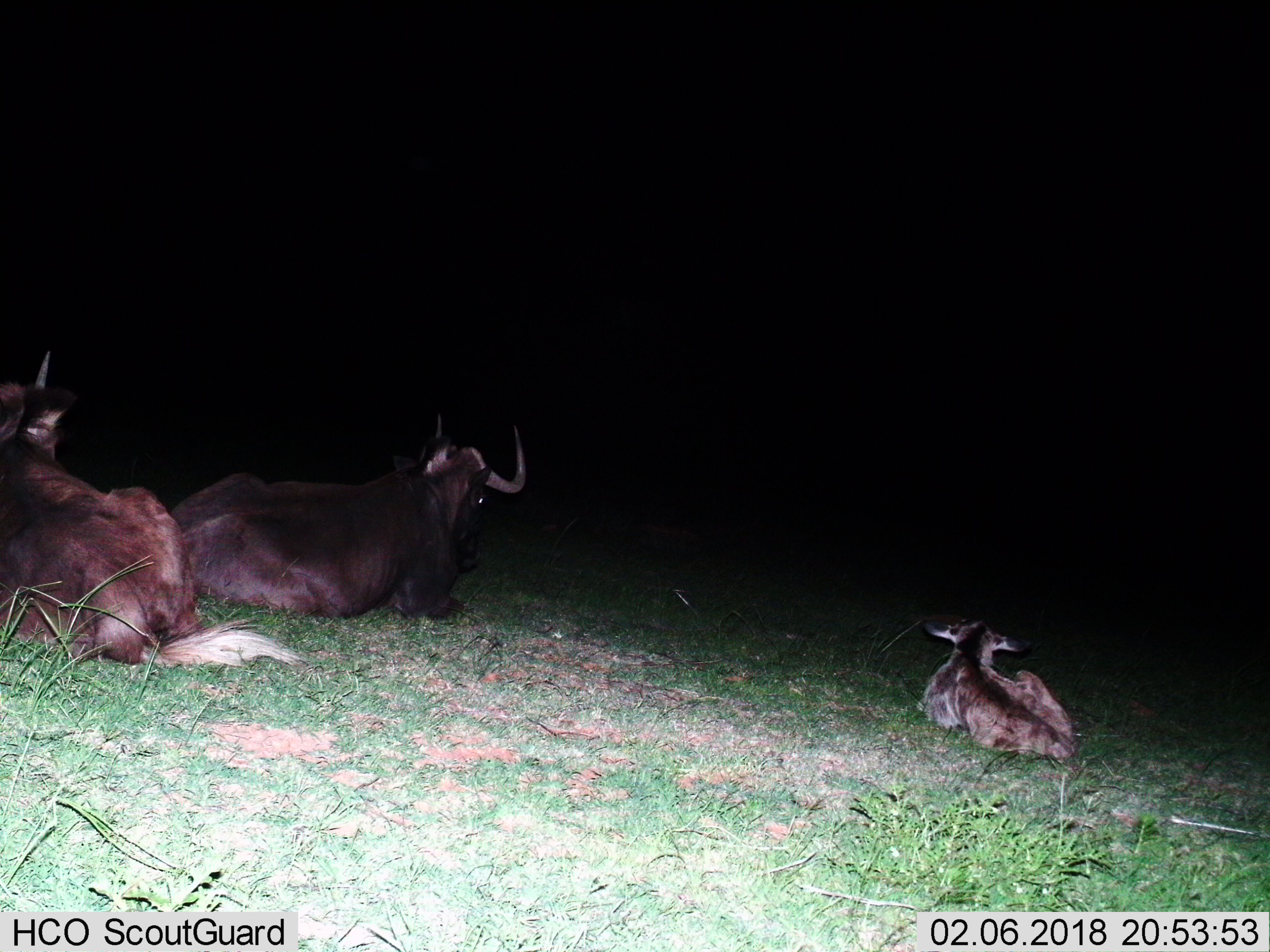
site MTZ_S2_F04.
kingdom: Animalia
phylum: Chordata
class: Mammalia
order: Artiodactyla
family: Bovidae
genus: Connochaetes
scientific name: Connochaetes gnou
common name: black wildebeest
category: wildebeestblack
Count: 3.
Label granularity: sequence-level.